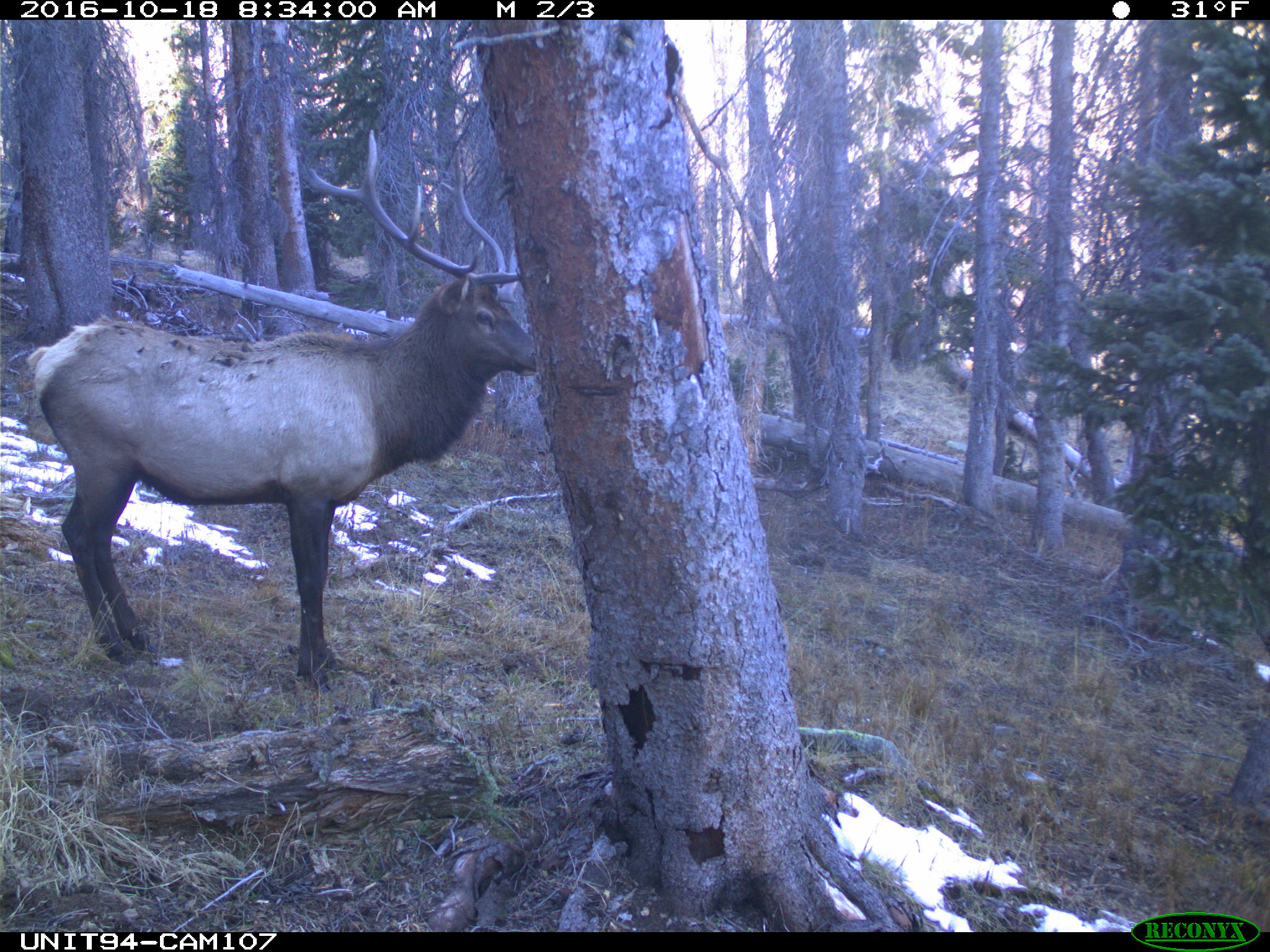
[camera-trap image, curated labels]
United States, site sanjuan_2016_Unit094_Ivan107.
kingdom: Animalia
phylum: Chordata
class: Mammalia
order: Artiodactyla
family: Cervidae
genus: Cervus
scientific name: Cervus elaphus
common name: red deer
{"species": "Cervus elaphus (red deer)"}